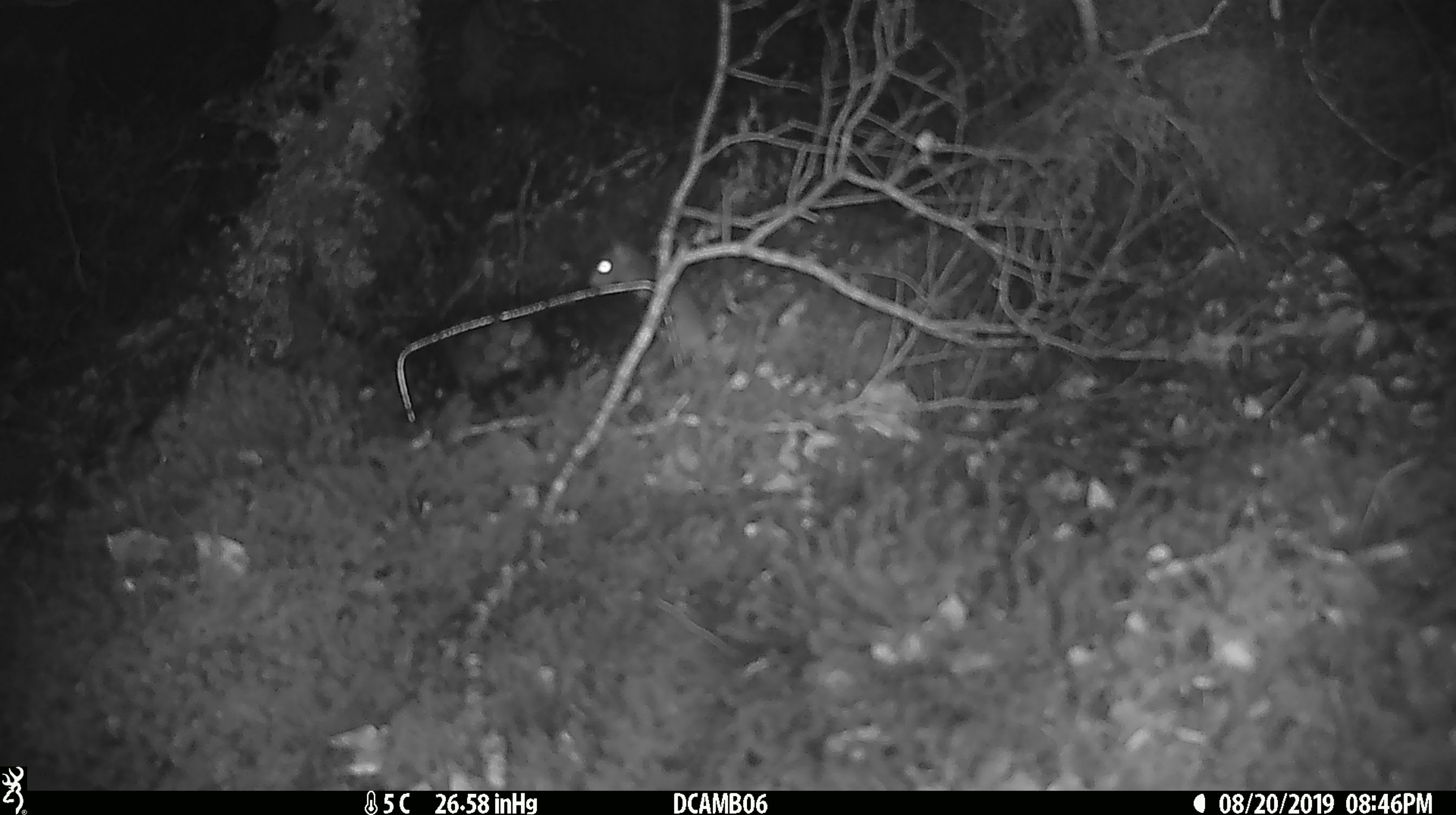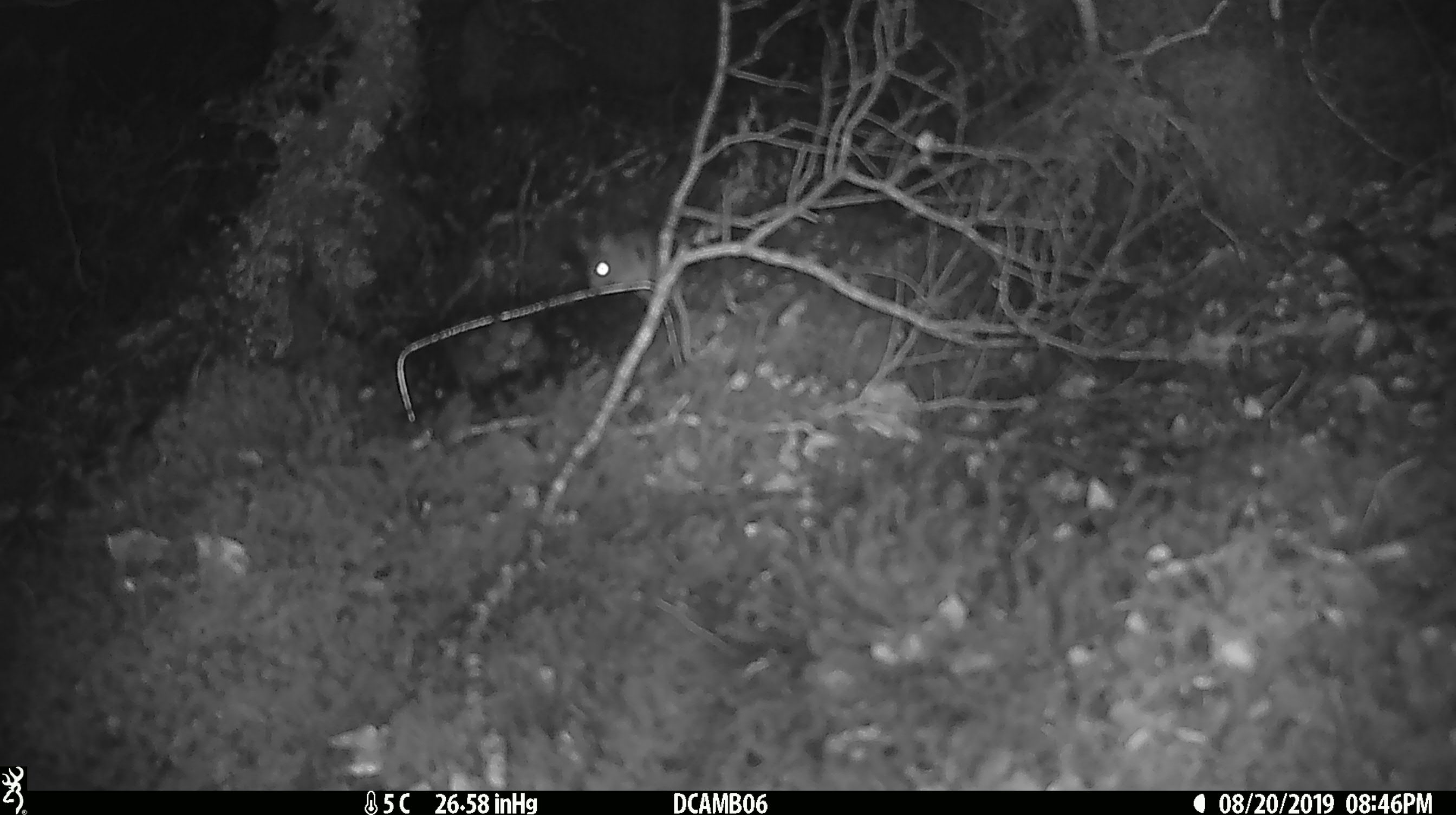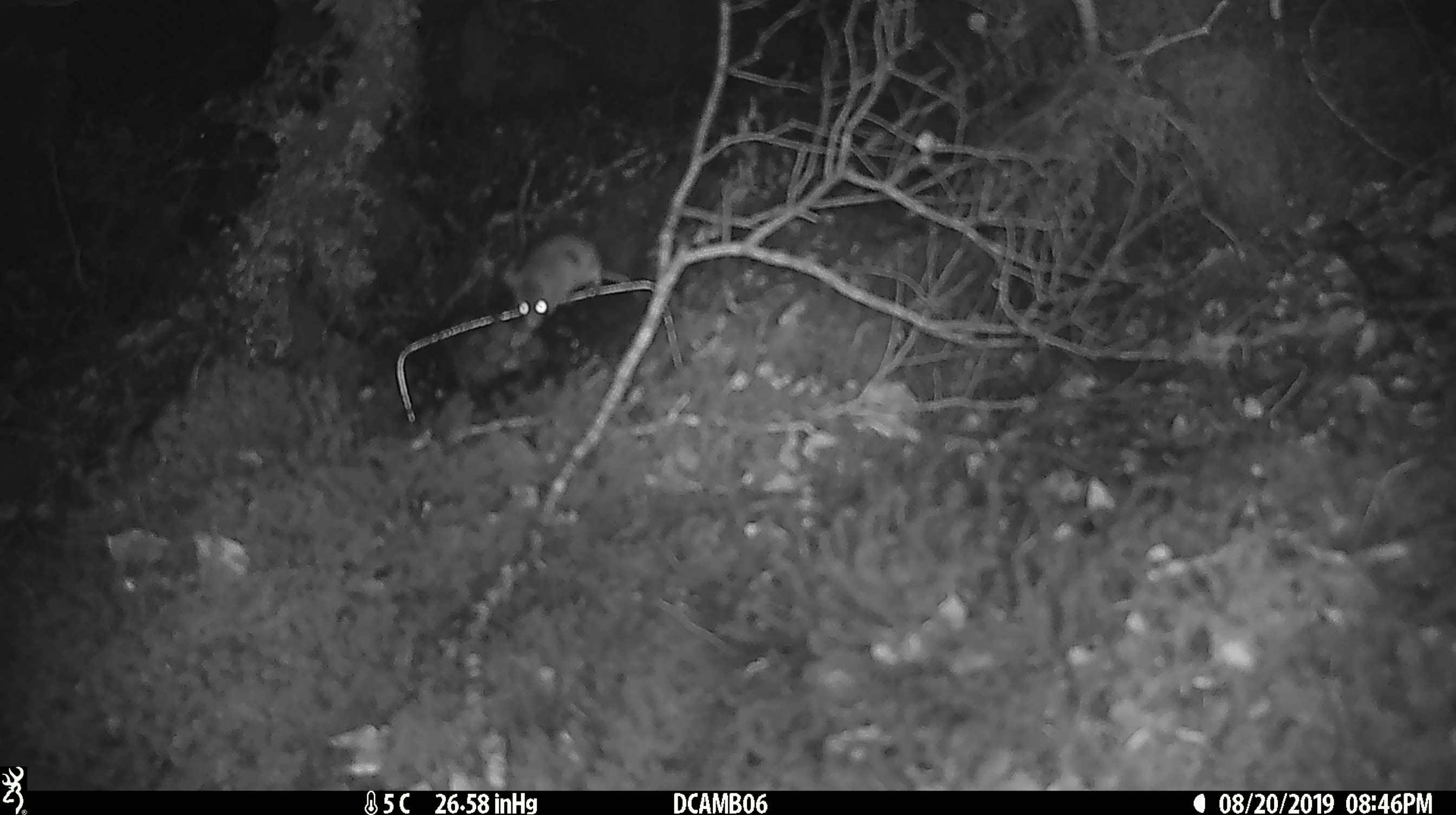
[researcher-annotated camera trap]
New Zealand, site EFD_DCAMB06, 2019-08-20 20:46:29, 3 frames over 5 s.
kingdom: Animalia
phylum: Chordata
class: Mammalia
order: Rodentia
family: Muridae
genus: Mus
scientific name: Mus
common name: mouse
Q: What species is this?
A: Mouse (Mus).